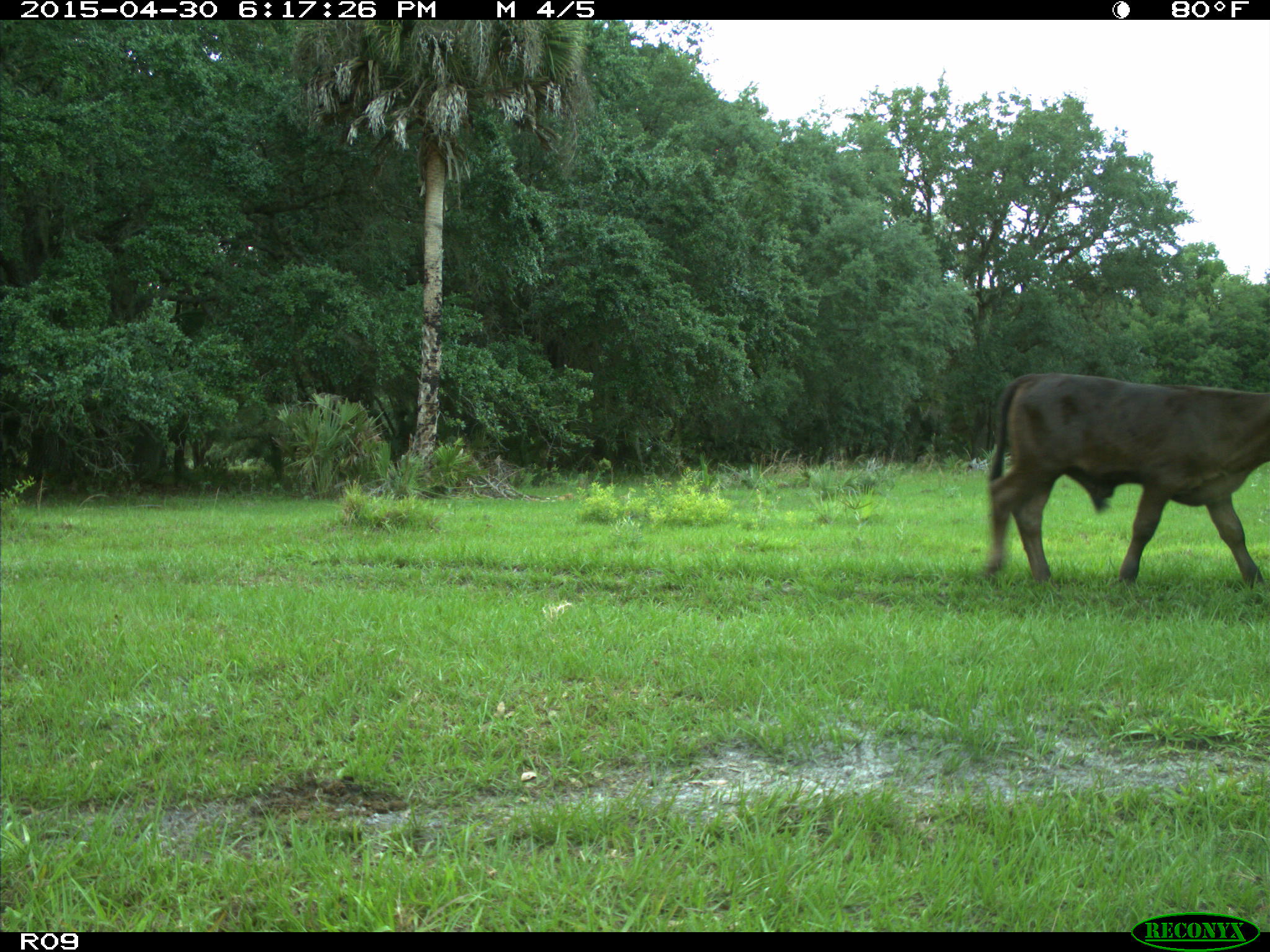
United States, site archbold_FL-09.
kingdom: Animalia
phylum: Chordata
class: Mammalia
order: Artiodactyla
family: Bovidae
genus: Bos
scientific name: Bos taurus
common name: domestic cow